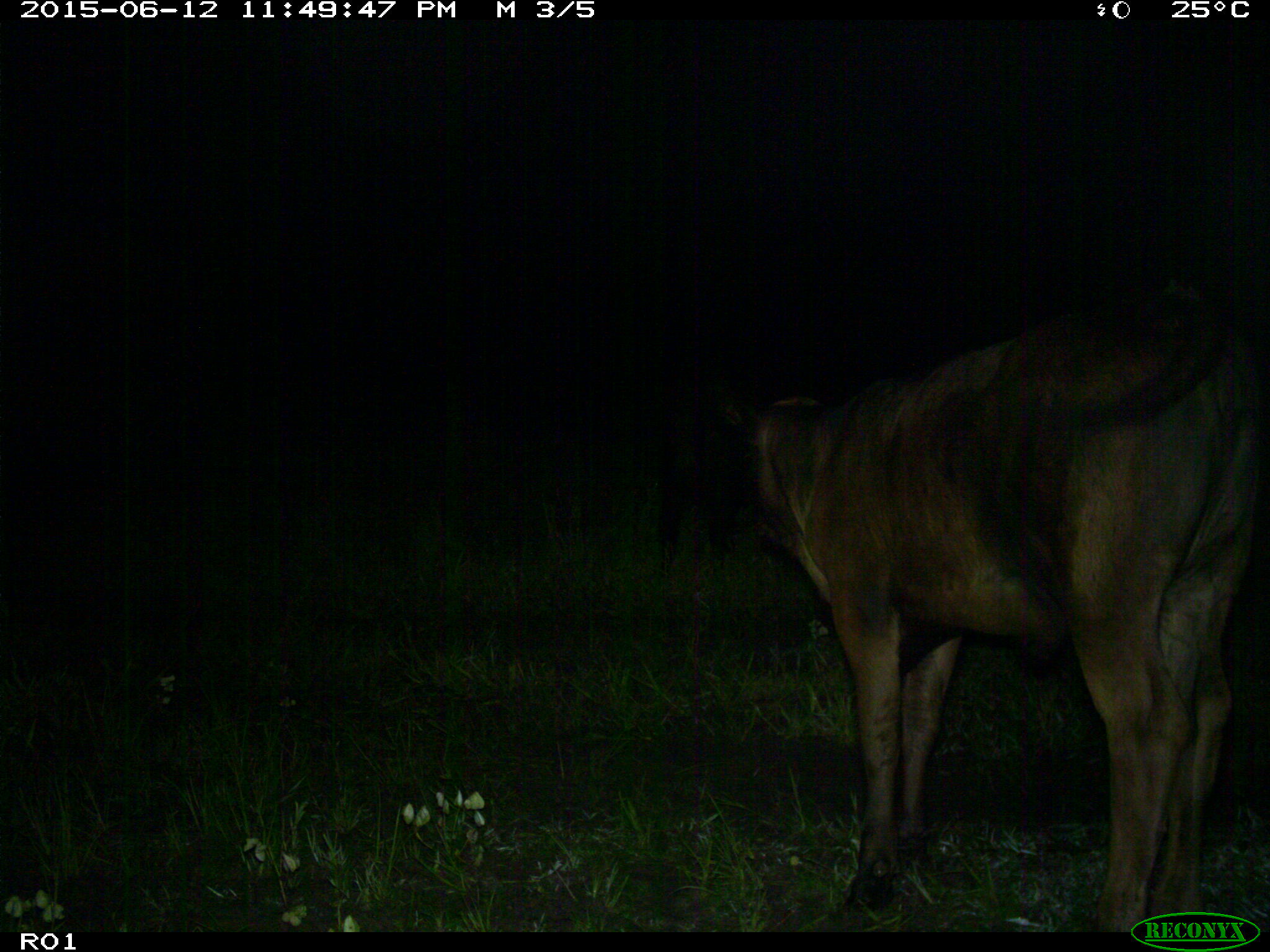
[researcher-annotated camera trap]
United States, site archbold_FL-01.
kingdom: Animalia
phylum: Chordata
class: Mammalia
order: Artiodactyla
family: Bovidae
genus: Bos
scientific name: Bos taurus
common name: domestic cow